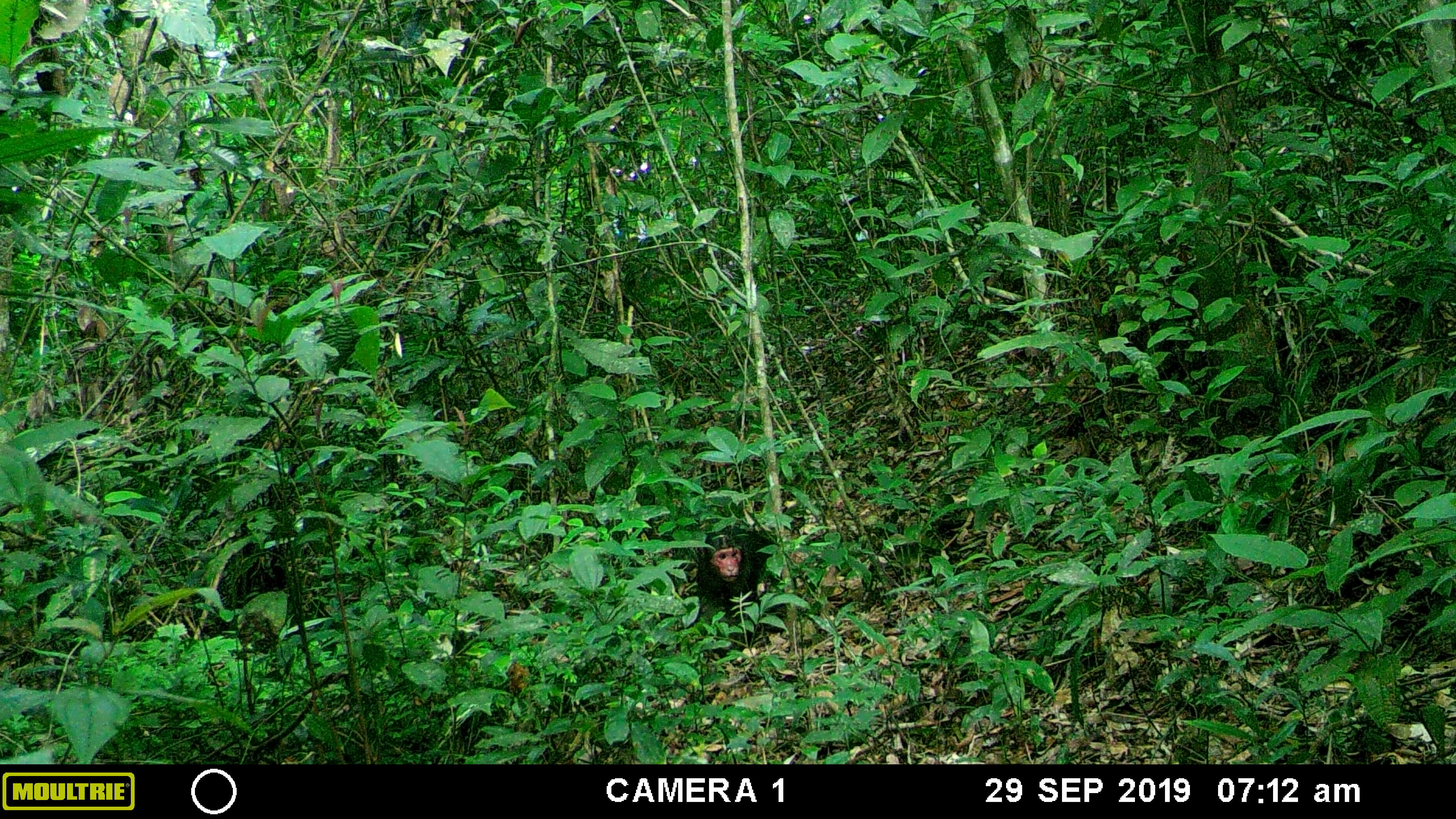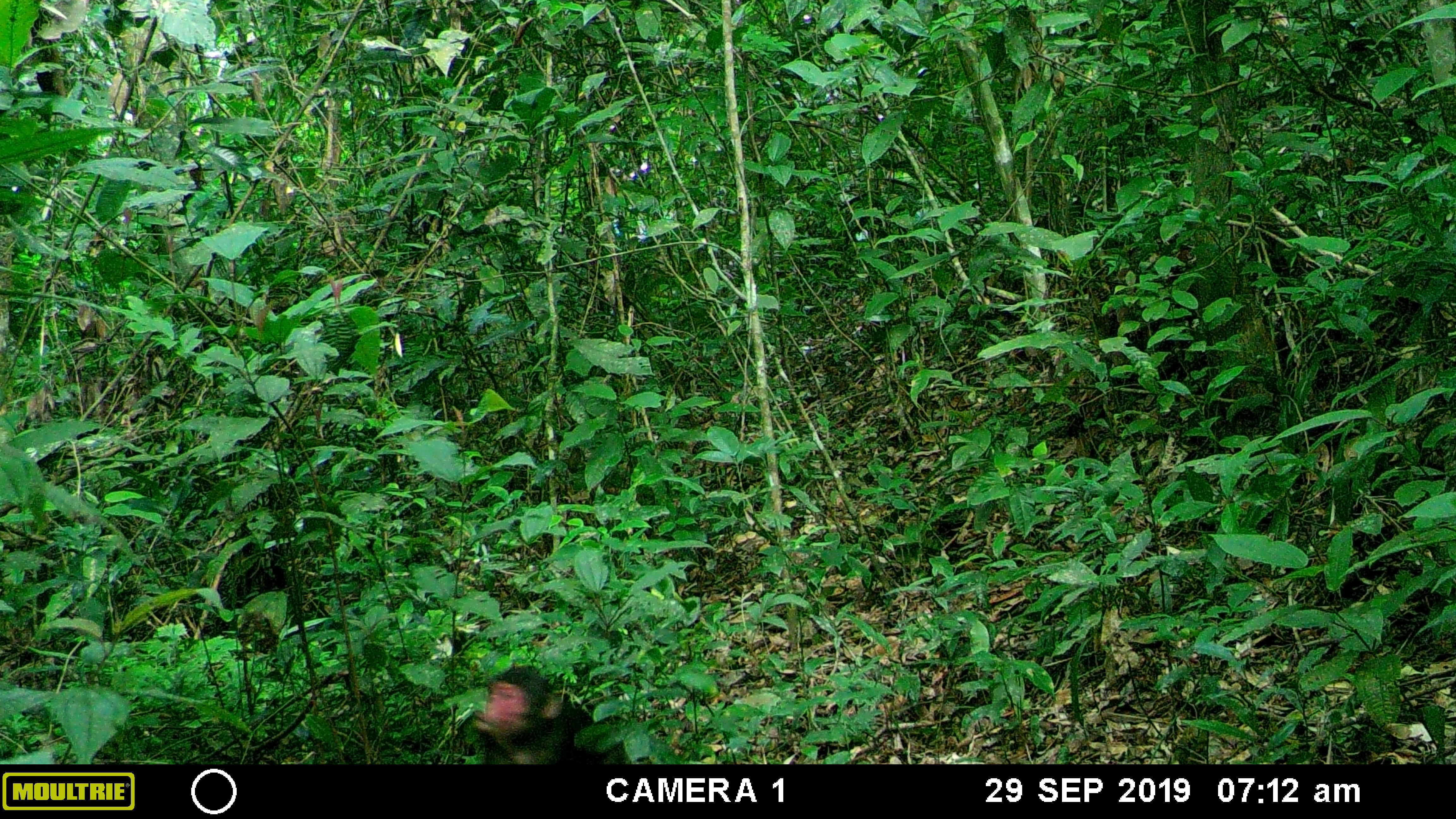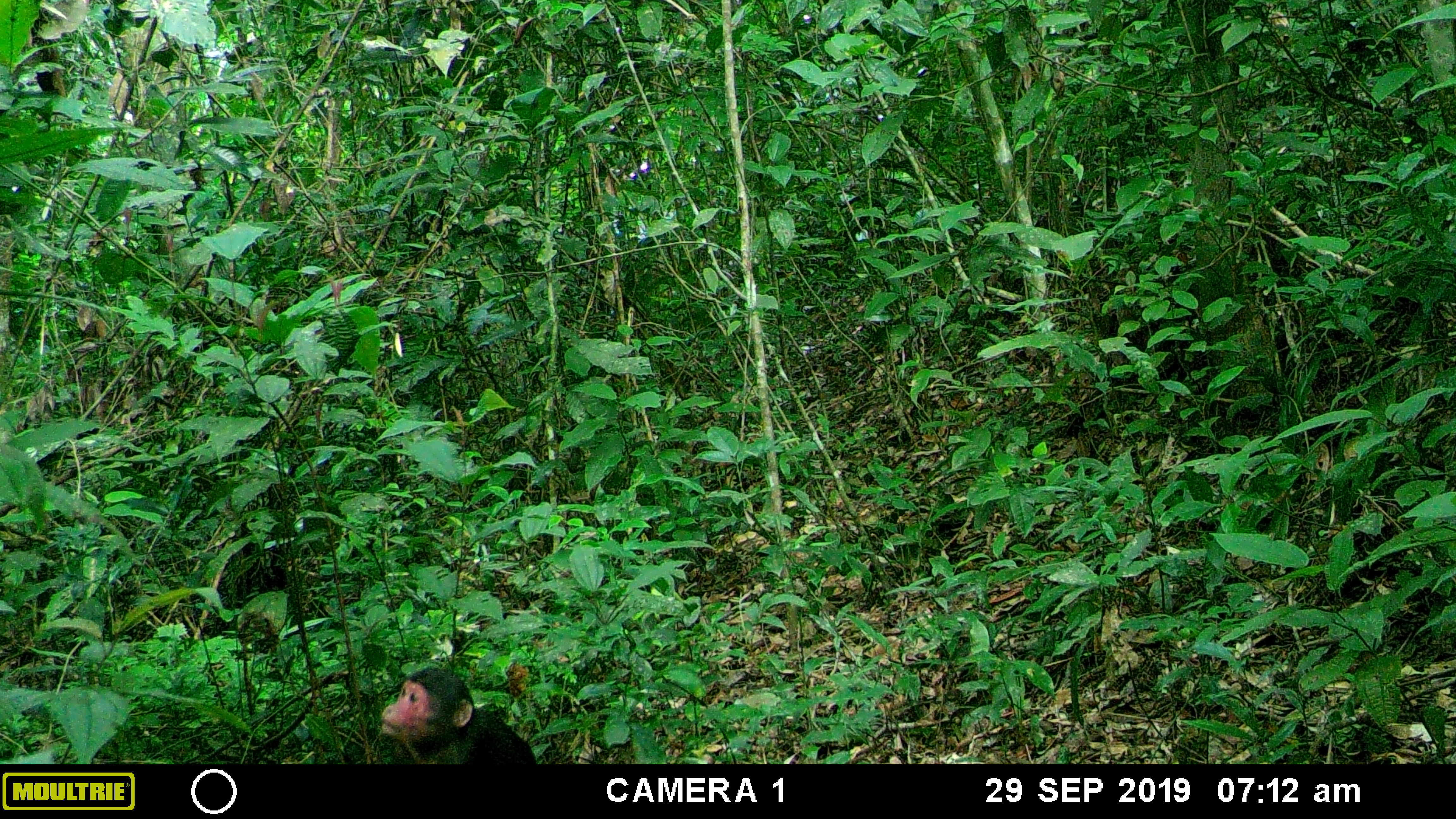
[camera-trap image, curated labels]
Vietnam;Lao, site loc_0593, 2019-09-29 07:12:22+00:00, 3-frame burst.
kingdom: Animalia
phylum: Chordata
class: Mammalia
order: Primates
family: Cercopithecidae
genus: Macaca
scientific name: Macaca arctoides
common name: stump-tailed macaque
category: stump tailed macaque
Stump tailed macaque (stump-tailed macaque) (Macaca arctoides). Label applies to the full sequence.